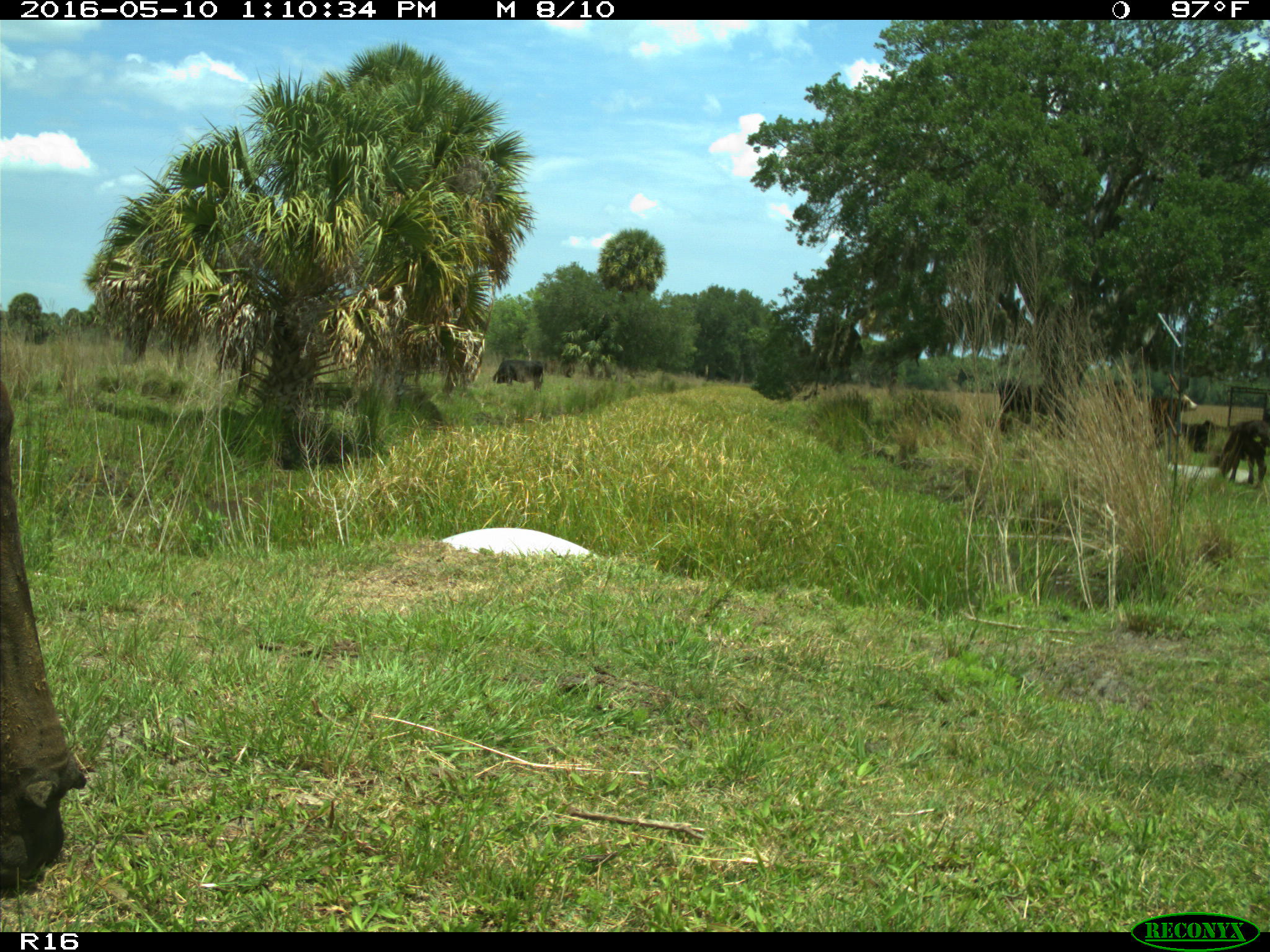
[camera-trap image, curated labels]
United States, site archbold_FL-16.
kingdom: Animalia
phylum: Chordata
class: Mammalia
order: Artiodactyla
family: Bovidae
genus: Bos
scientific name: Bos taurus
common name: domestic cow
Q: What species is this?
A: Bos taurus (domestic cow).